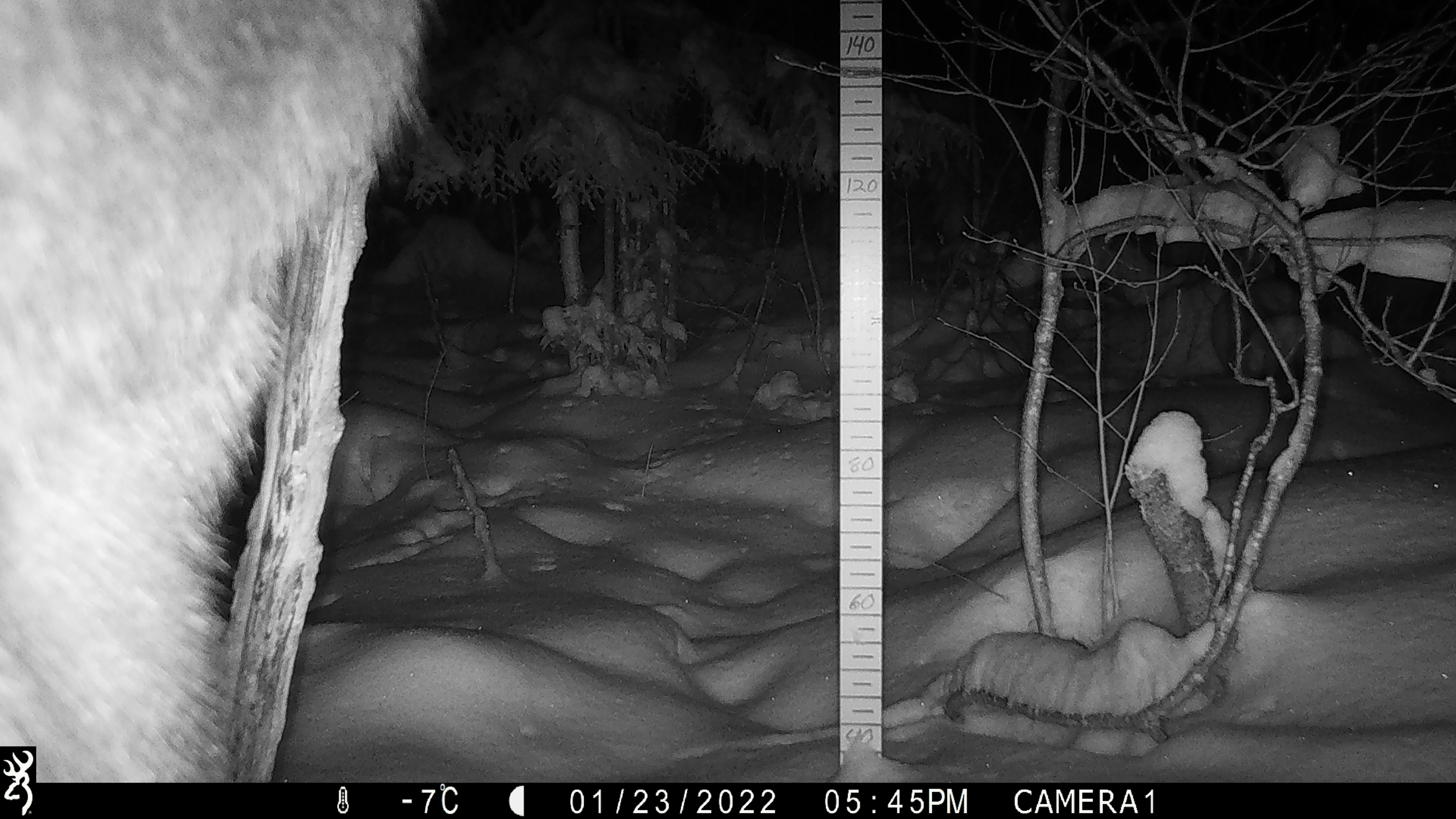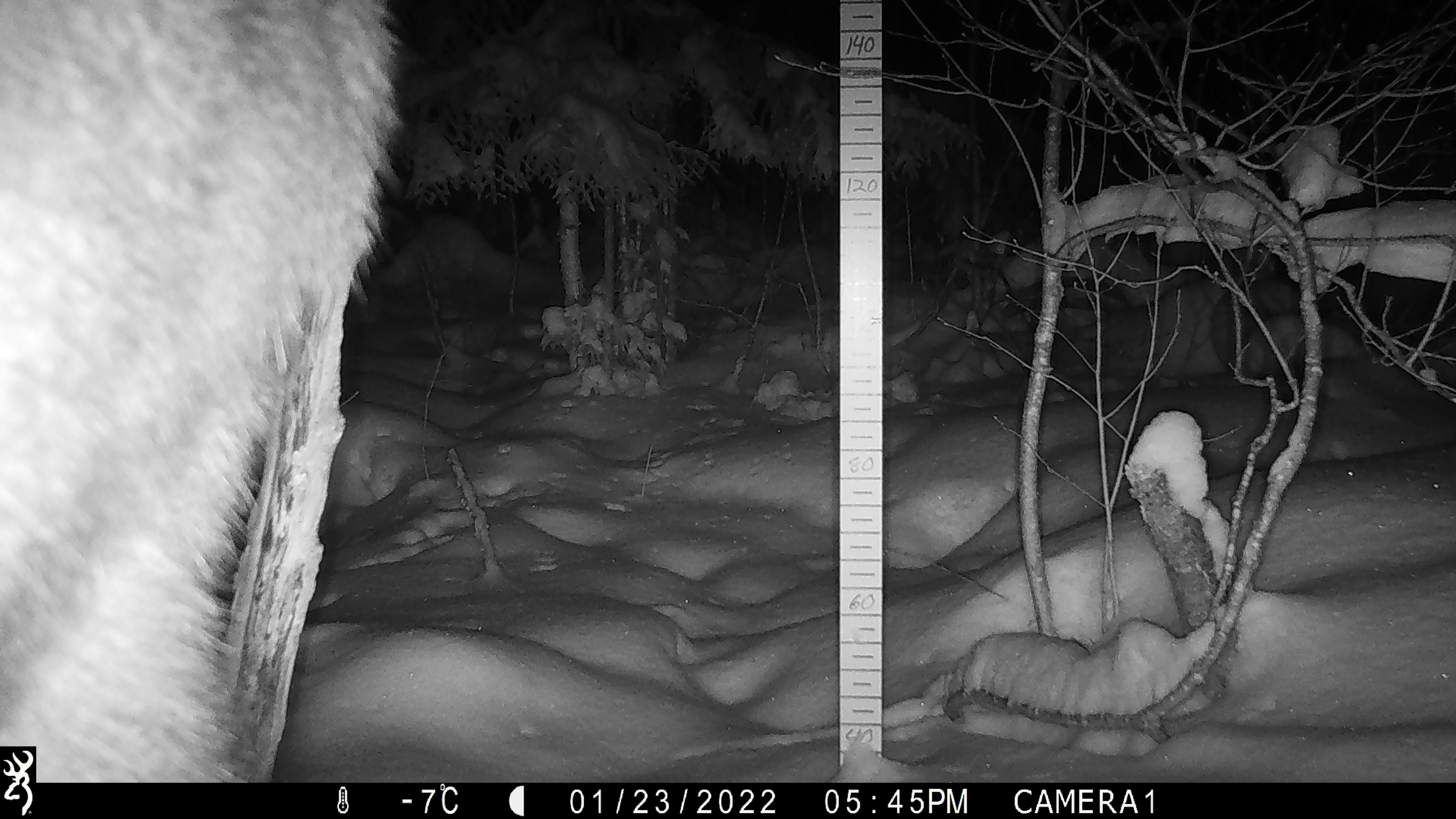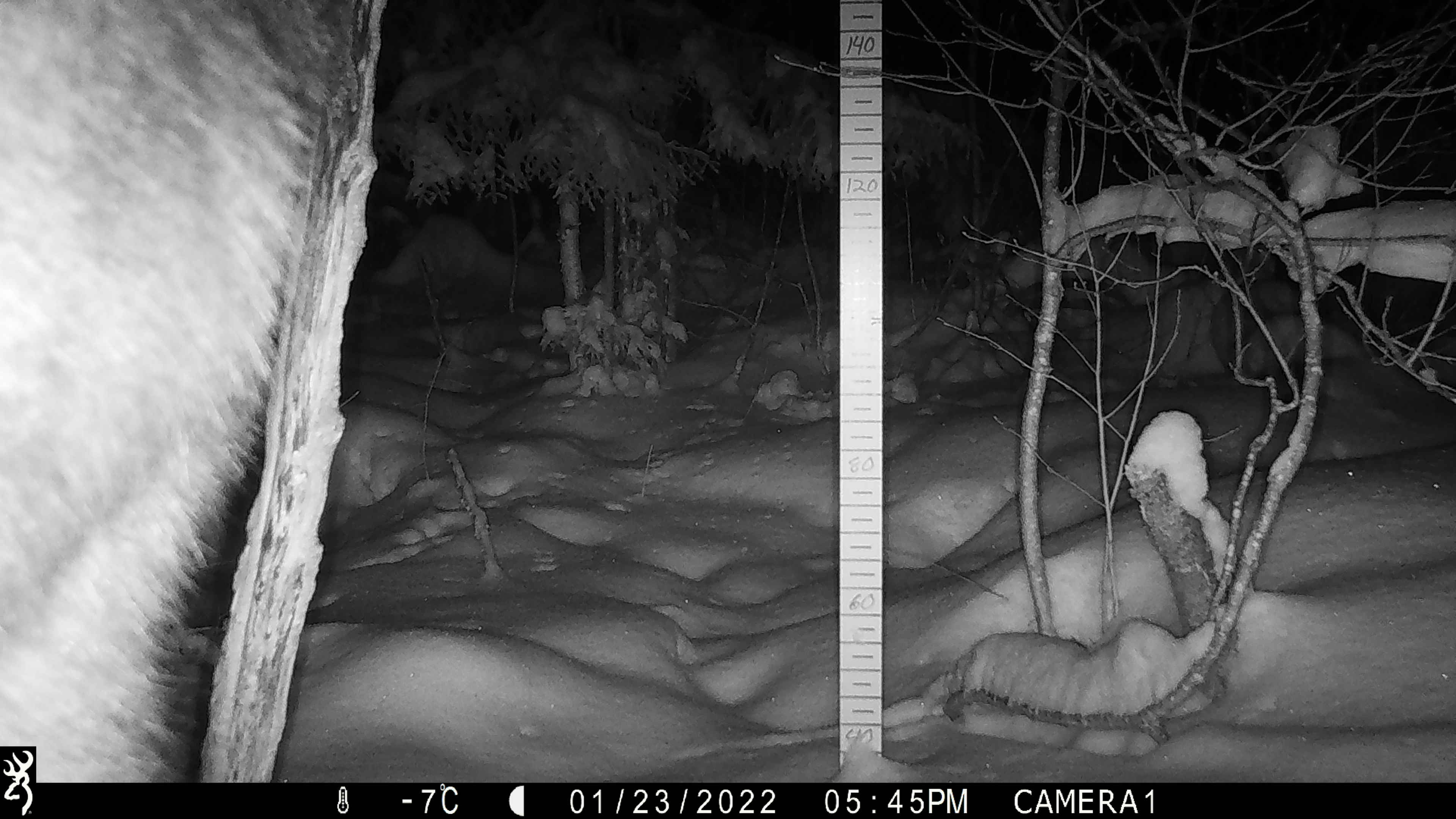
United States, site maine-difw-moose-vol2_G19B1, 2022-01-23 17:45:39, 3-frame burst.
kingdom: Animalia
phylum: Chordata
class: Mammalia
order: Artiodactyla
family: Cervidae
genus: Alces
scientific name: Alces alces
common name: moose